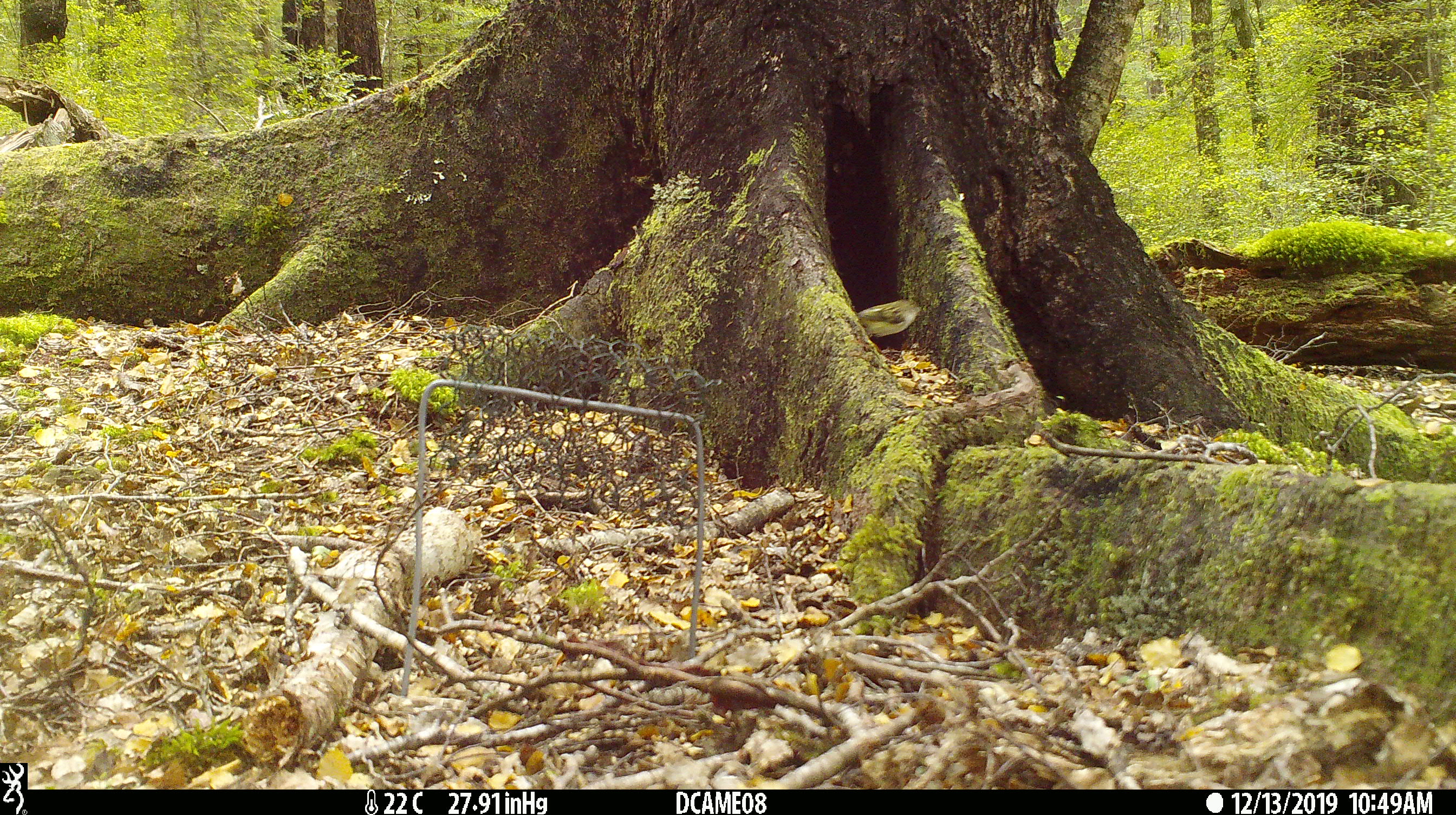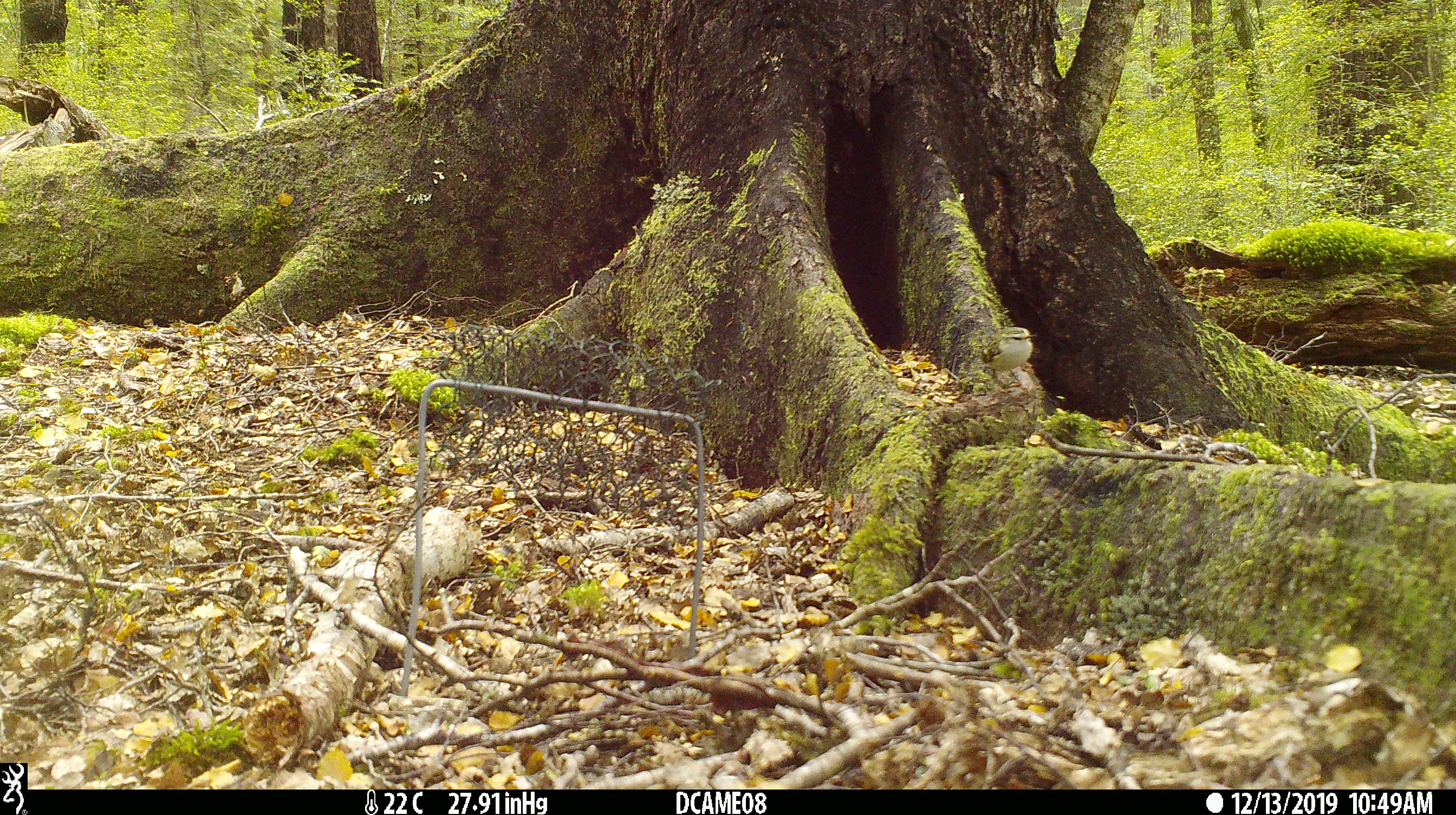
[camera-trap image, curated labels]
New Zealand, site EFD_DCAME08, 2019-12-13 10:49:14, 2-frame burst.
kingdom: Animalia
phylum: Chordata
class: Aves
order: Passeriformes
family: Acanthisittidae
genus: Acanthisitta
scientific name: Acanthisitta chloris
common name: rifleman